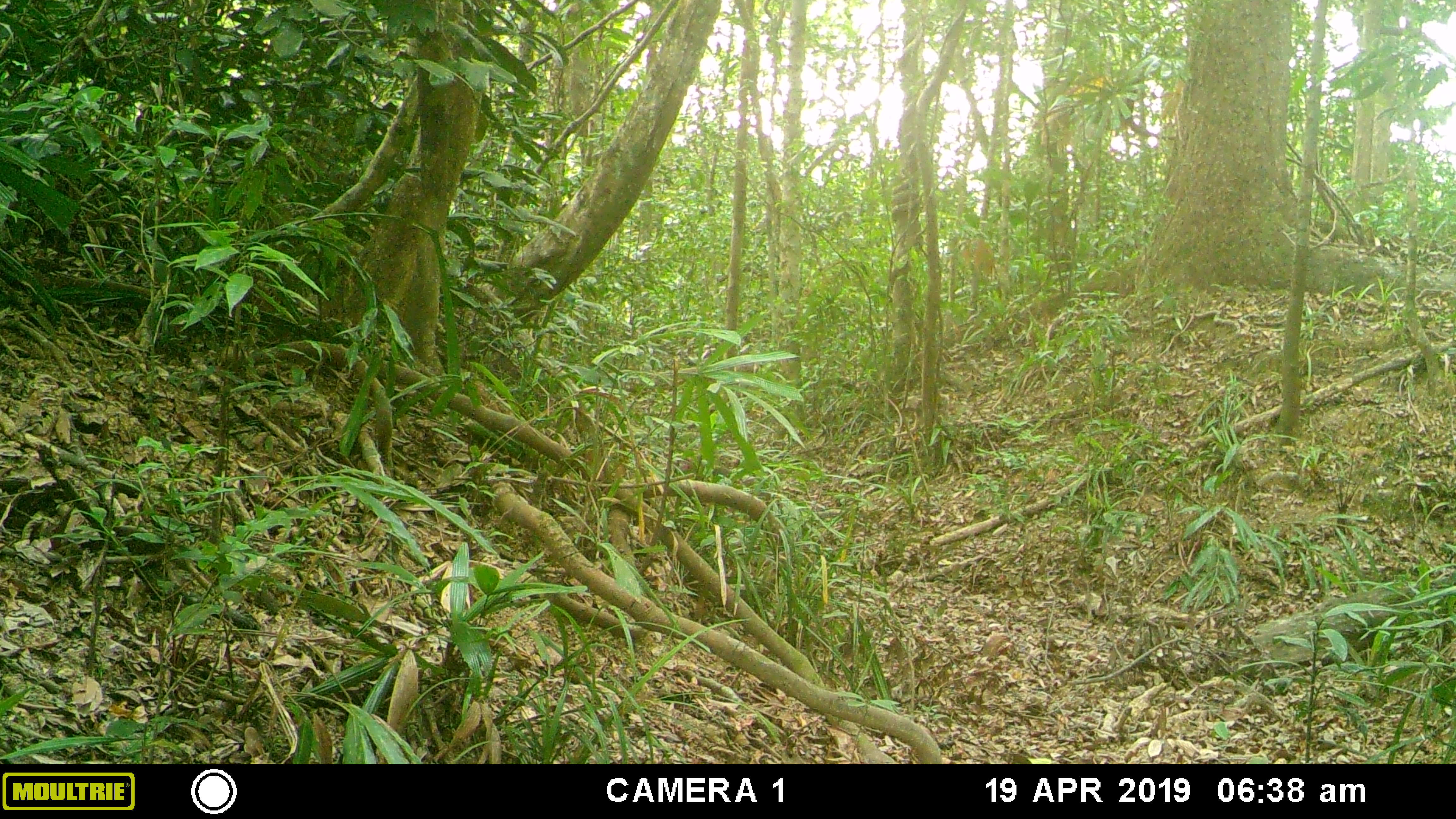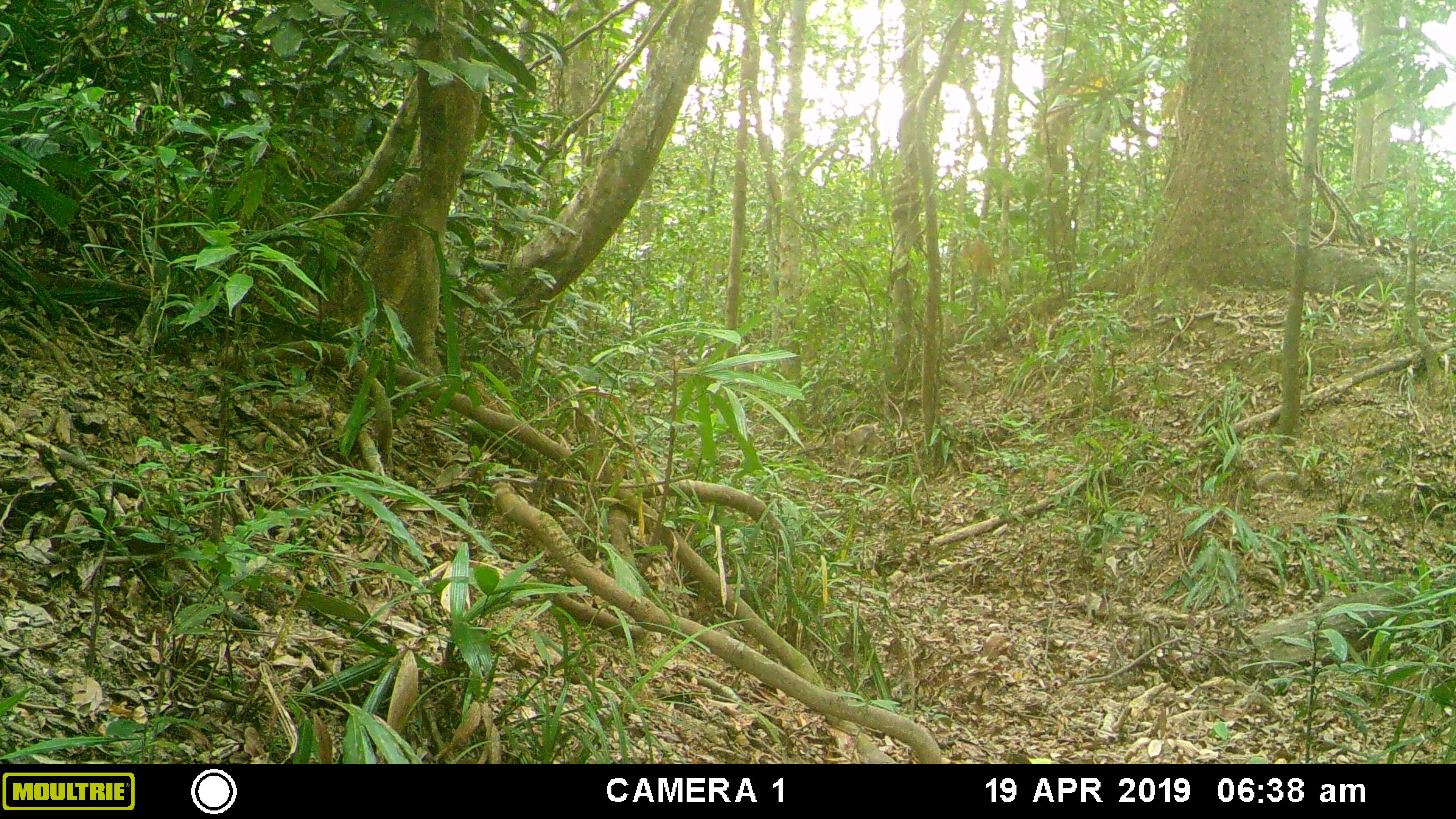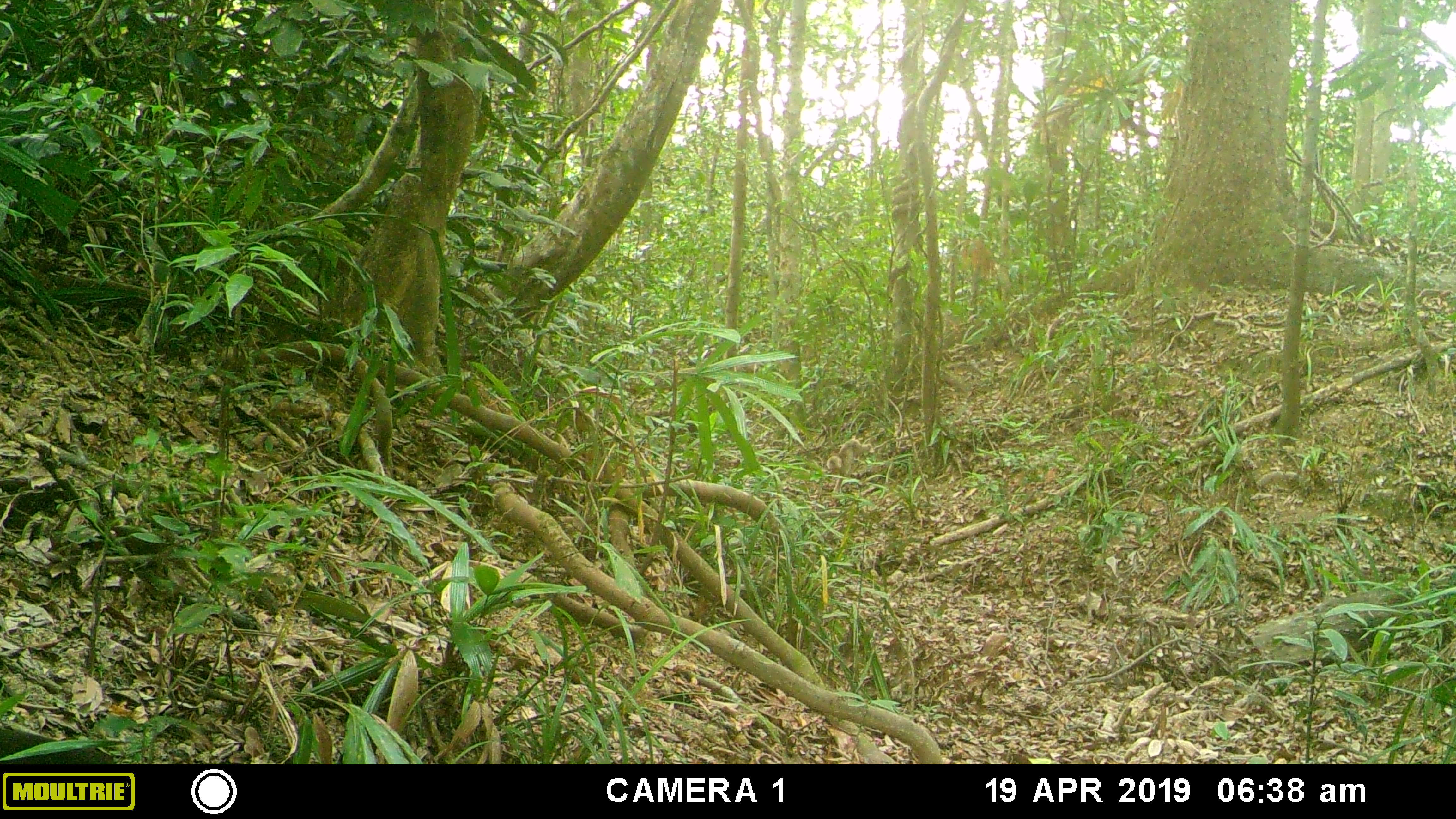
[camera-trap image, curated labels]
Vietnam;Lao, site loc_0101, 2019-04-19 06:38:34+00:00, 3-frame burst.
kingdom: Animalia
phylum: Chordata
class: Mammalia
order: Primates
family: Cercopithecidae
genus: Macaca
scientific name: Macaca arctoides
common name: stump-tailed macaque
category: stump tailed macaque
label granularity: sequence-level